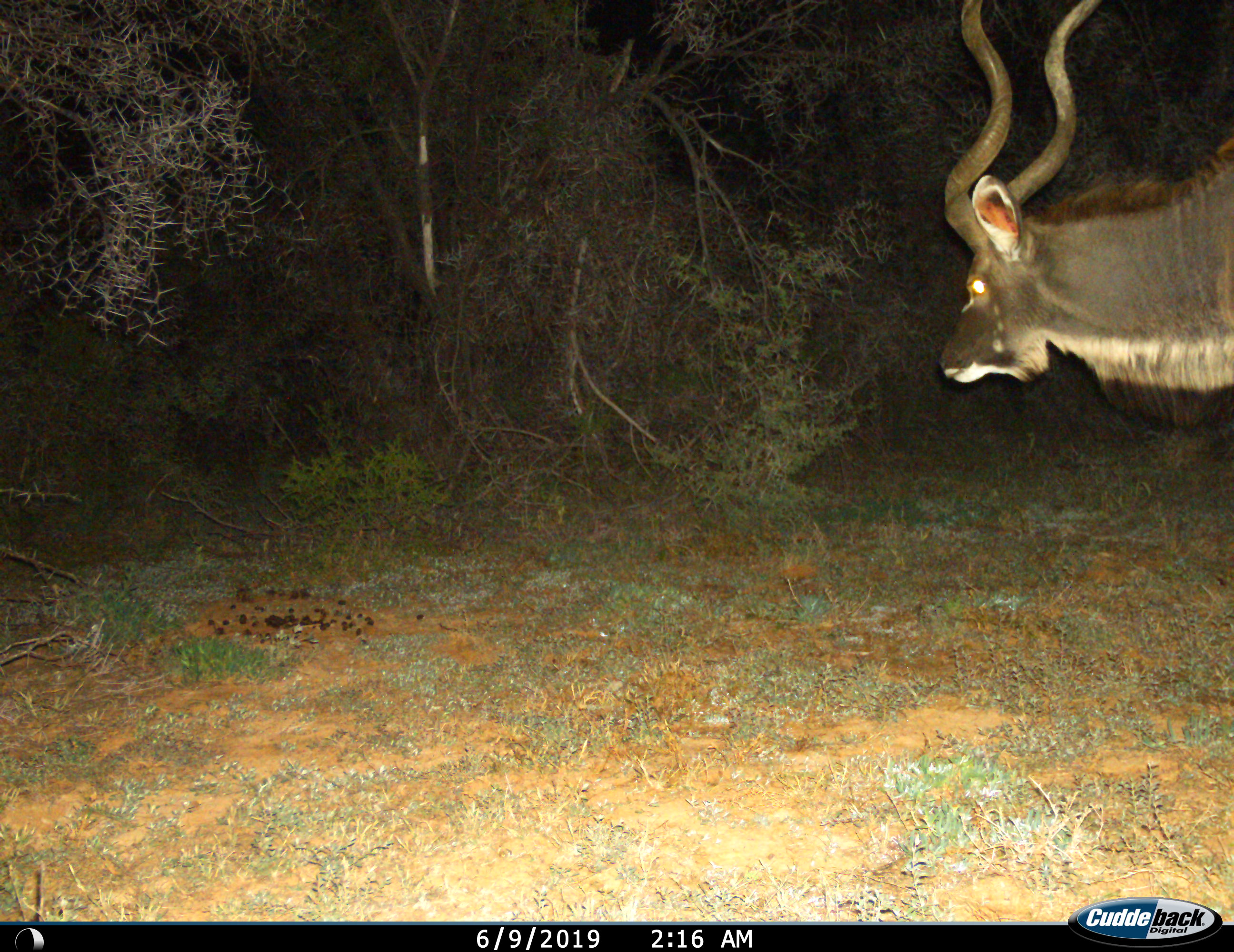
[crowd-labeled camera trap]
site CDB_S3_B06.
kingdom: Animalia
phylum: Chordata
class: Mammalia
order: Artiodactyla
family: Bovidae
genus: Tragelaphus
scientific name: Tragelaphus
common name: kudu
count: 1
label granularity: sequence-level